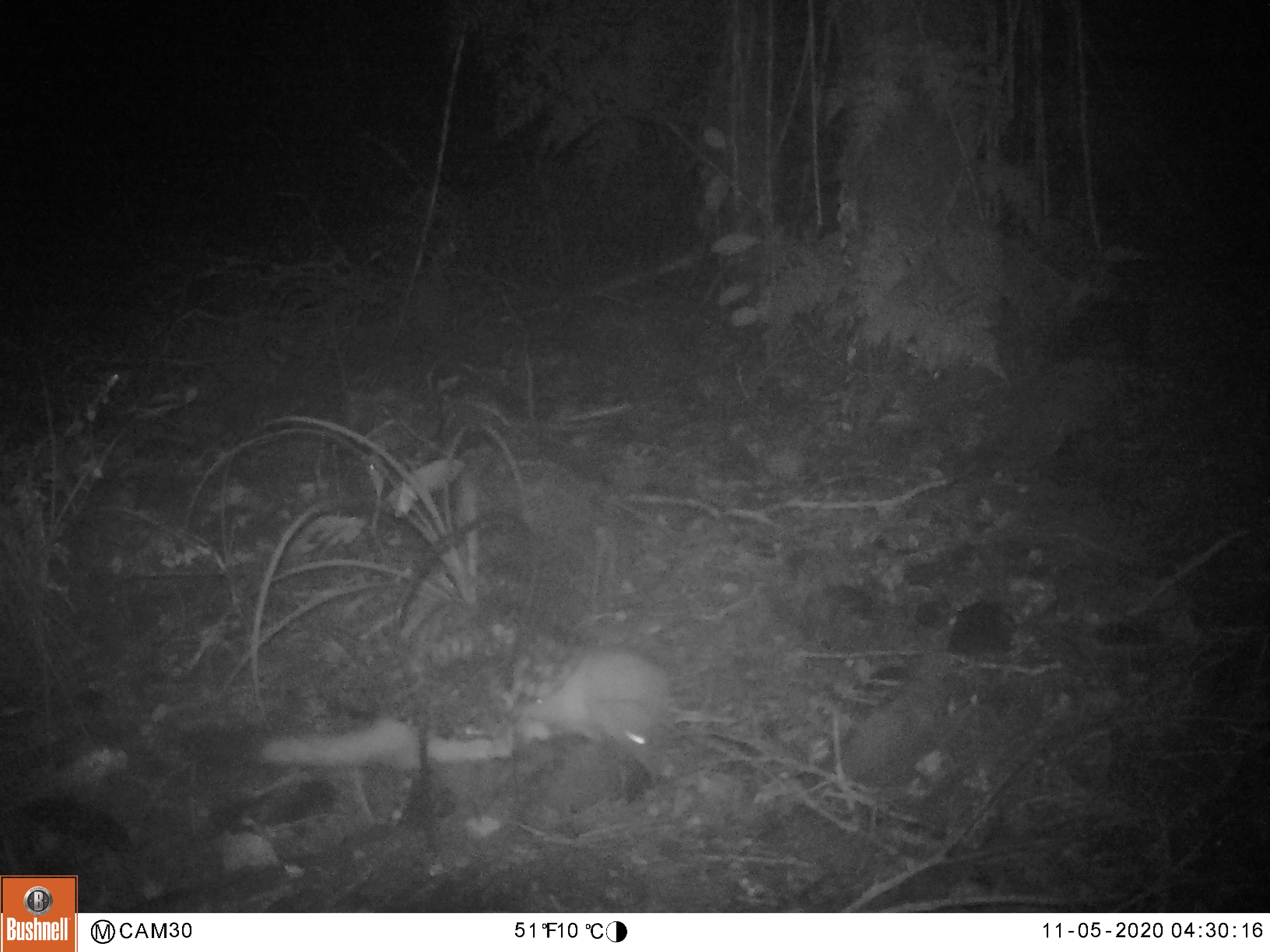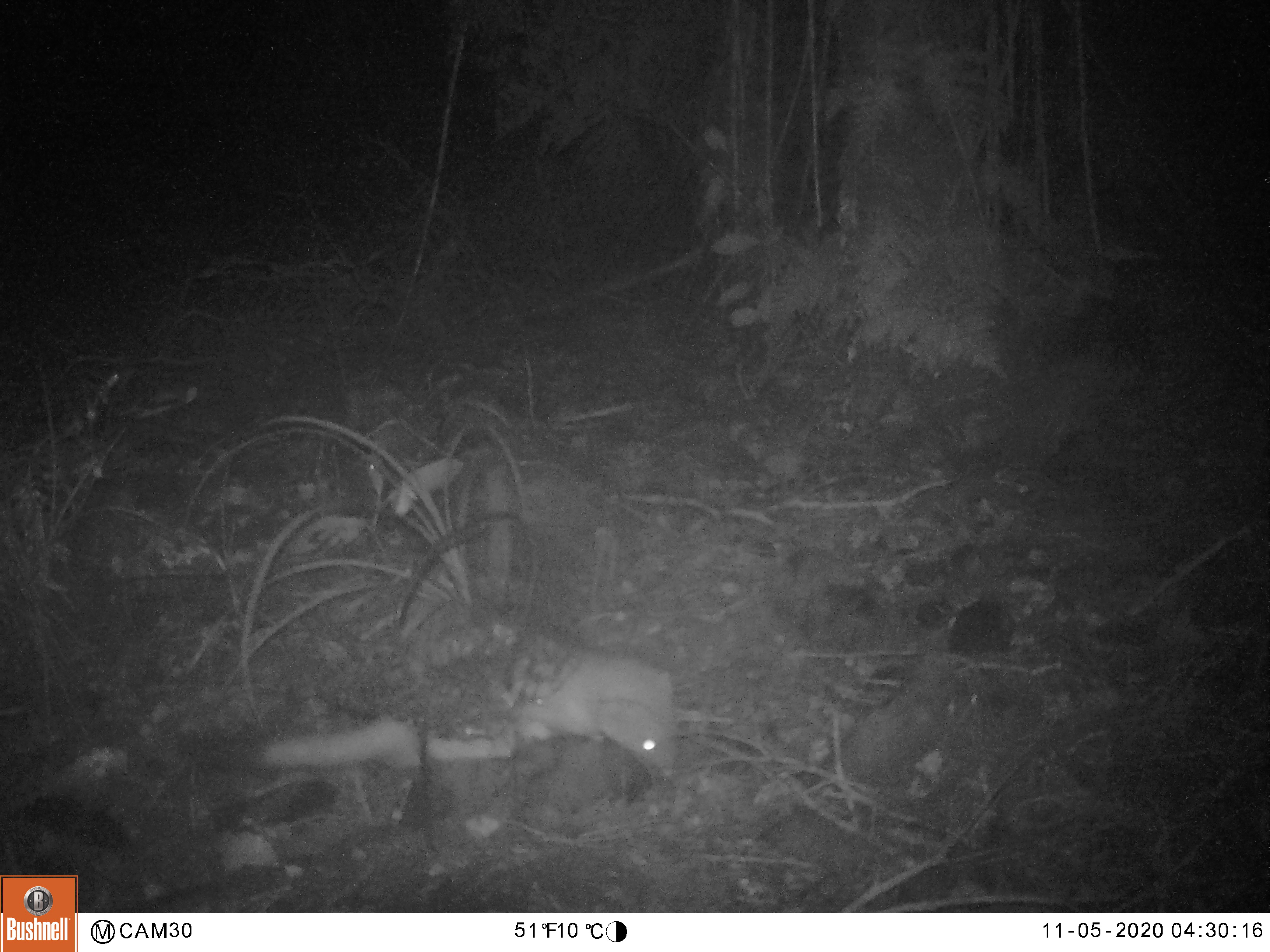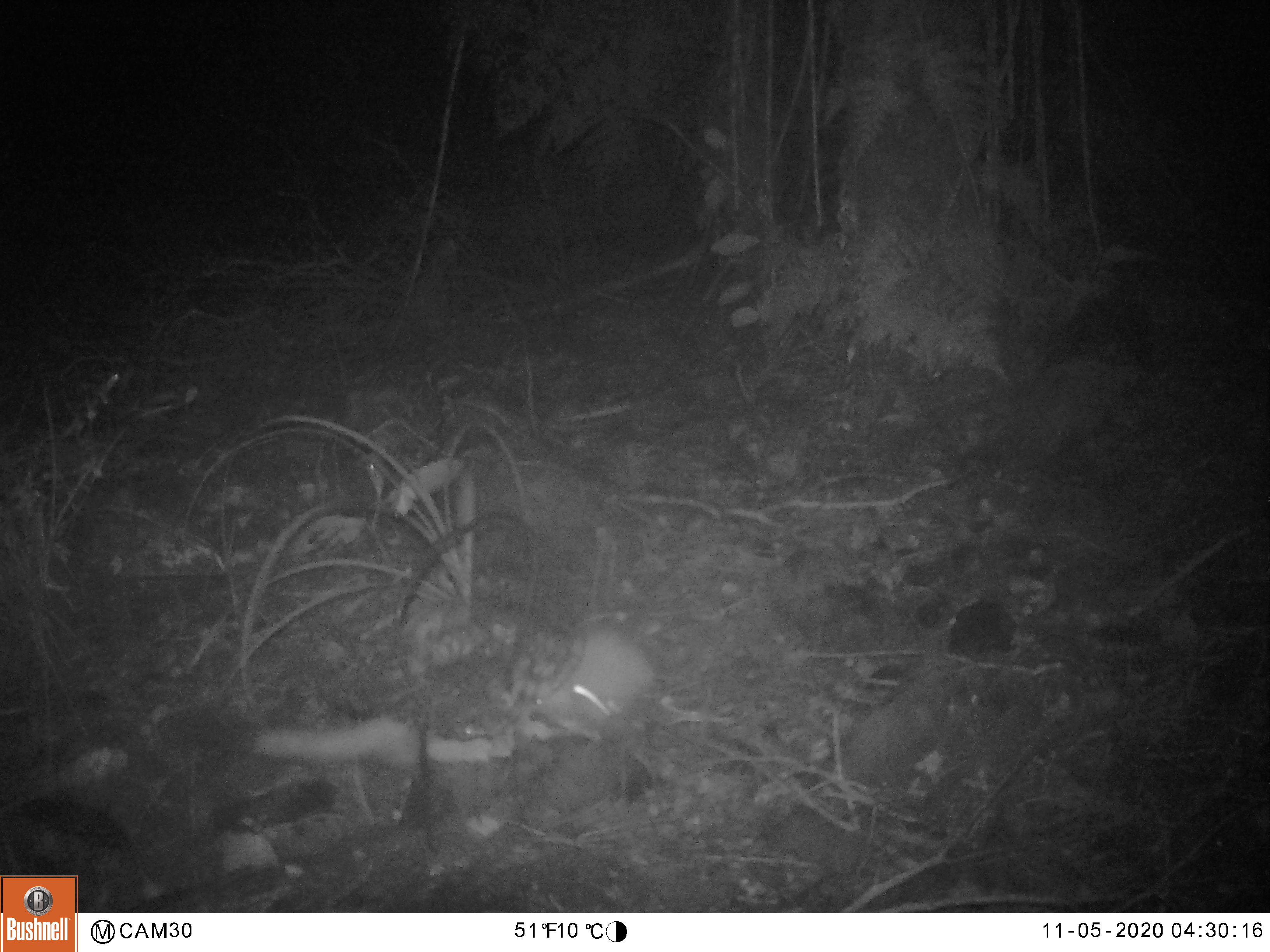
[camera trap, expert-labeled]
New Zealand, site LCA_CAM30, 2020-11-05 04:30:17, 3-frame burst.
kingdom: Animalia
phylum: Chordata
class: Mammalia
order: Carnivora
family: Mustelidae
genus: Mustela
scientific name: Mustela erminea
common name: stoat